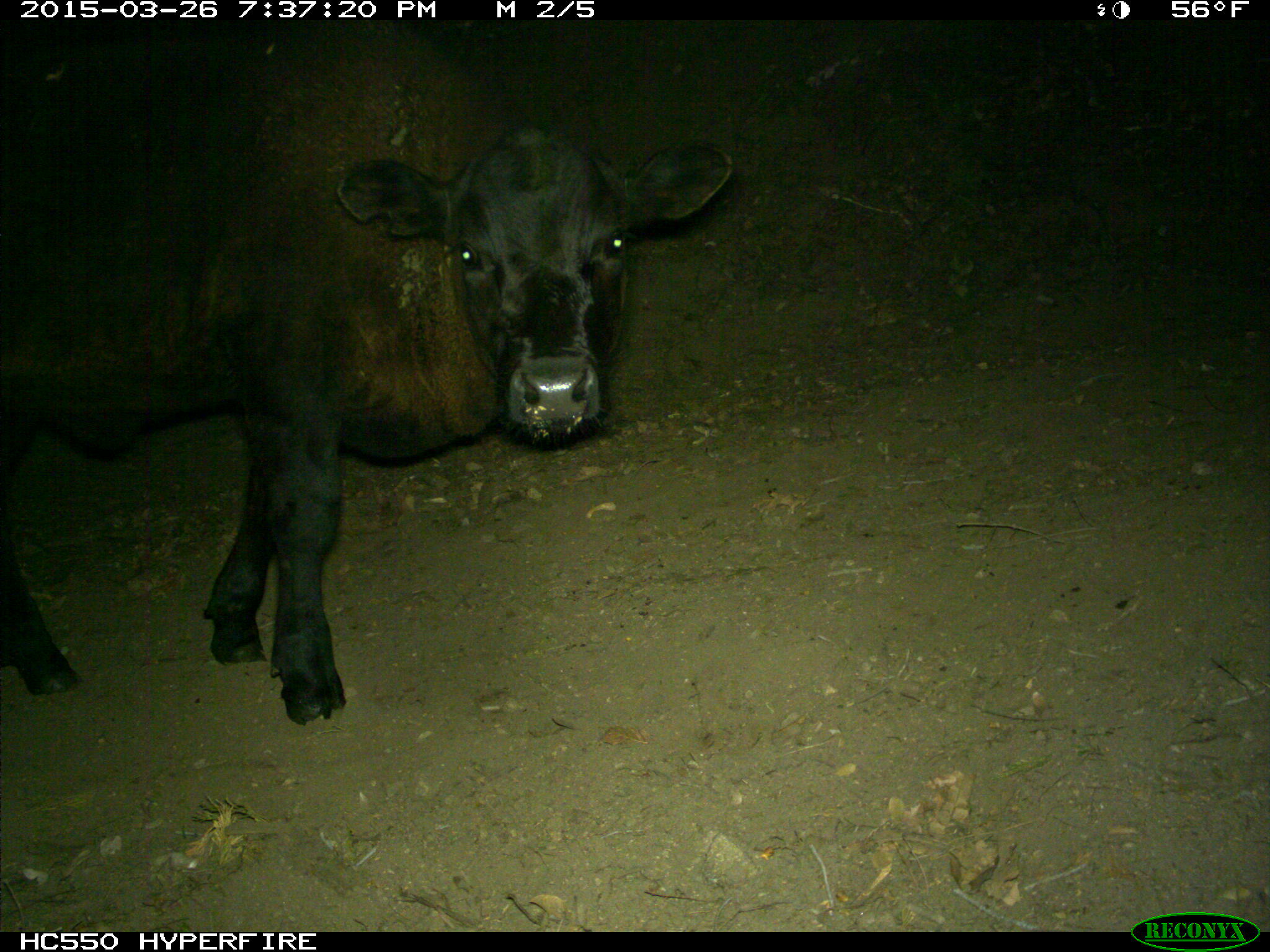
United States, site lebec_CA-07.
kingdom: Animalia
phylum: Chordata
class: Mammalia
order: Artiodactyla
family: Bovidae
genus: Bos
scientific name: Bos taurus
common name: domestic cow